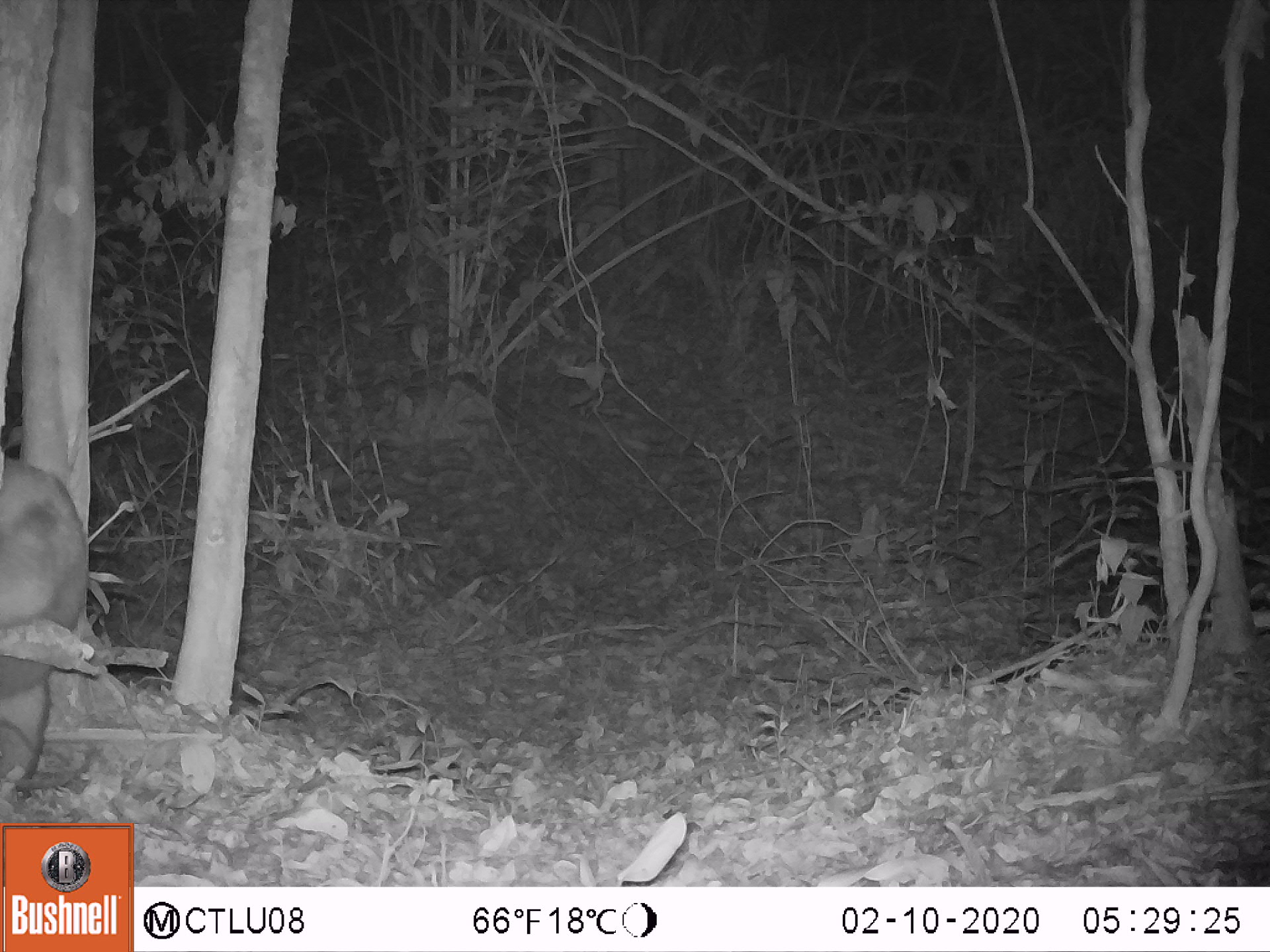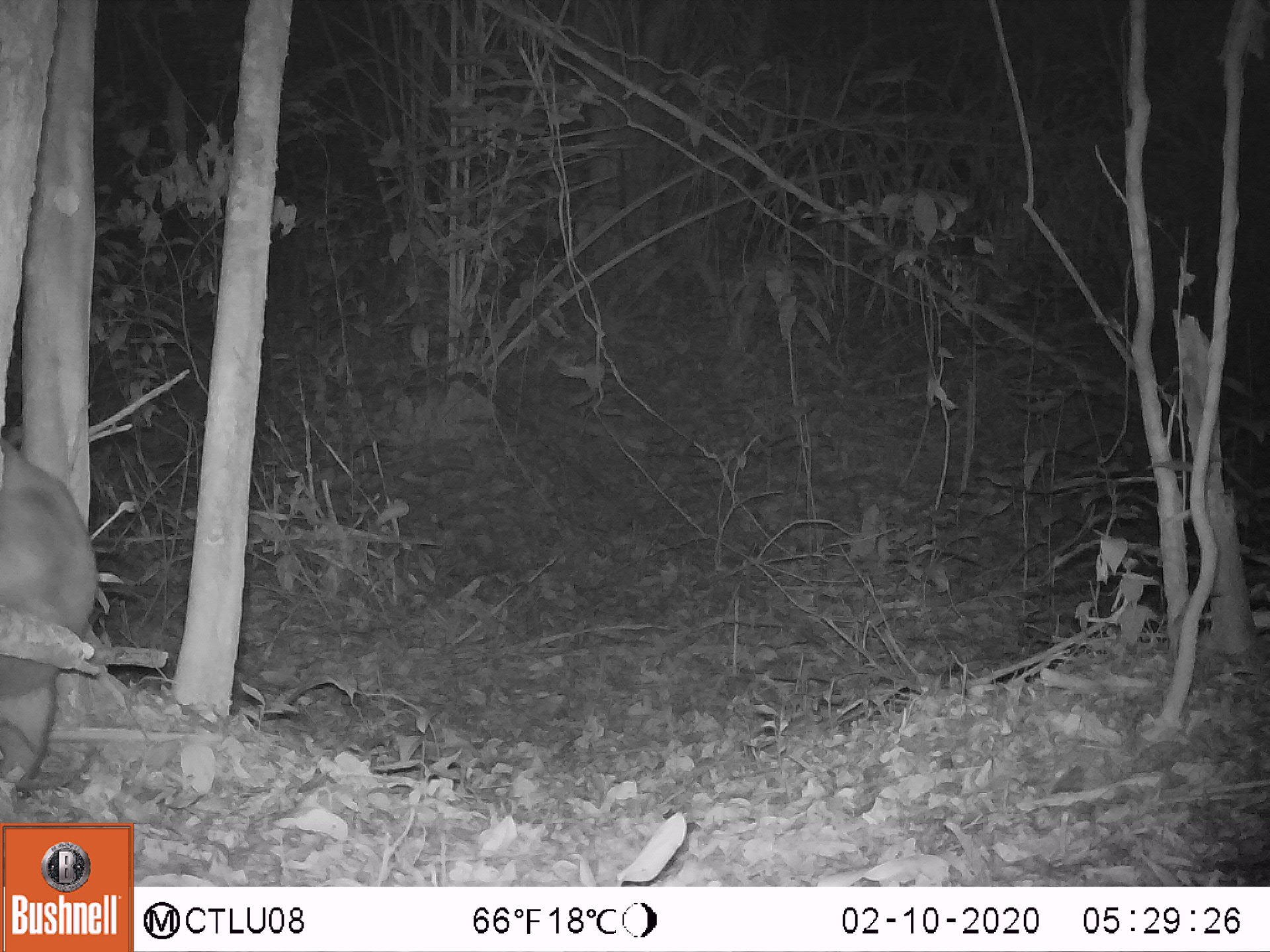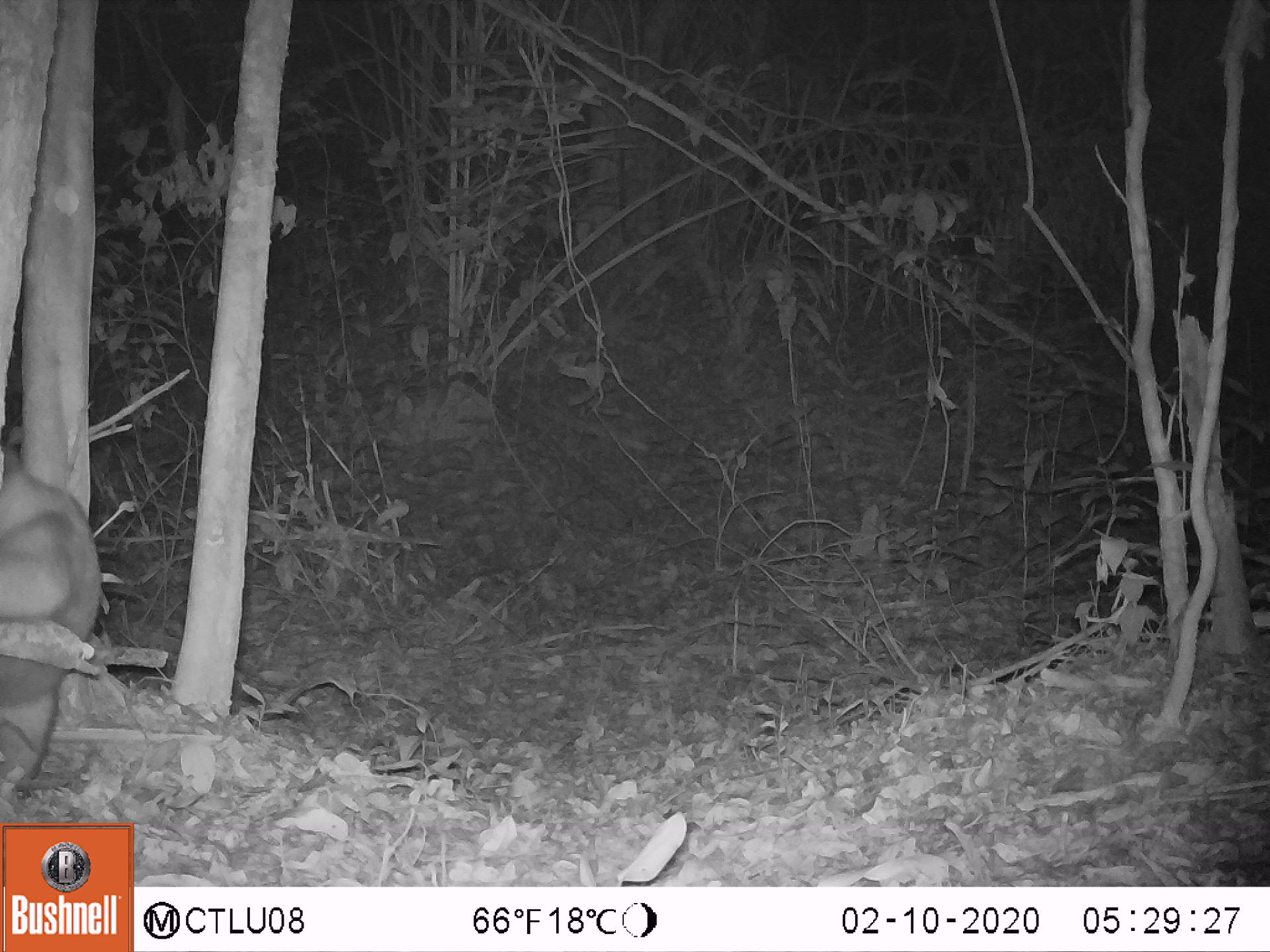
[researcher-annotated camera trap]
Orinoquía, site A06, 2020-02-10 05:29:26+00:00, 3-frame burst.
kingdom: Animalia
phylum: Chordata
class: Mammalia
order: Pilosa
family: Myrmecophagidae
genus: Tamandua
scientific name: Tamandua tetradactyla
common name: southern tamandua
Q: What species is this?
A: Southern tamandua (Tamandua tetradactyla).